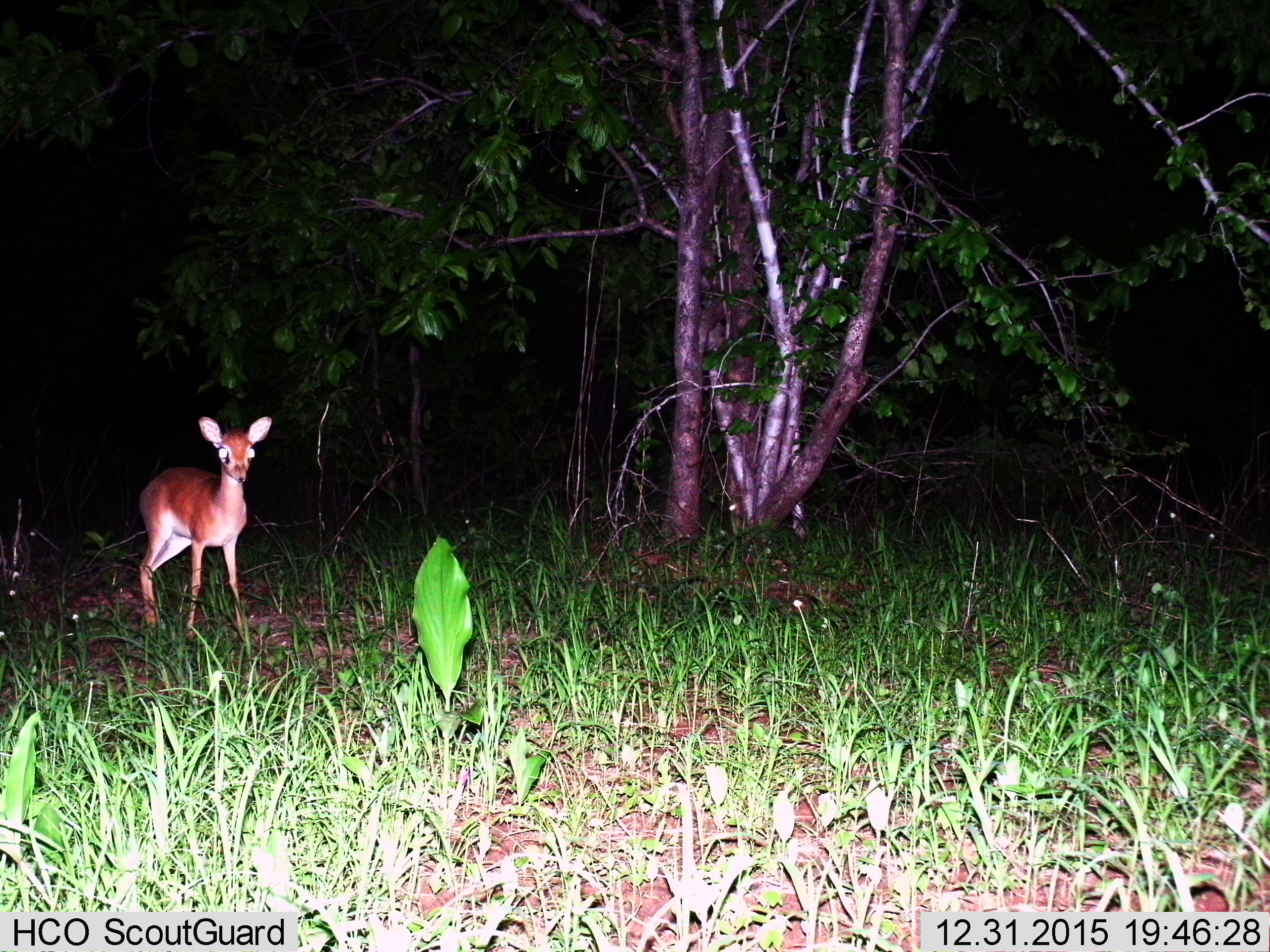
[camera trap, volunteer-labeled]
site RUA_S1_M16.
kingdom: Animalia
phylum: Chordata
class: Mammalia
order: Artiodactyla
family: Bovidae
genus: Madoqua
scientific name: Madoqua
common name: dik-dik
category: dikdik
Dikdik (dik-dik) (Madoqua), count 1. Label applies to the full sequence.